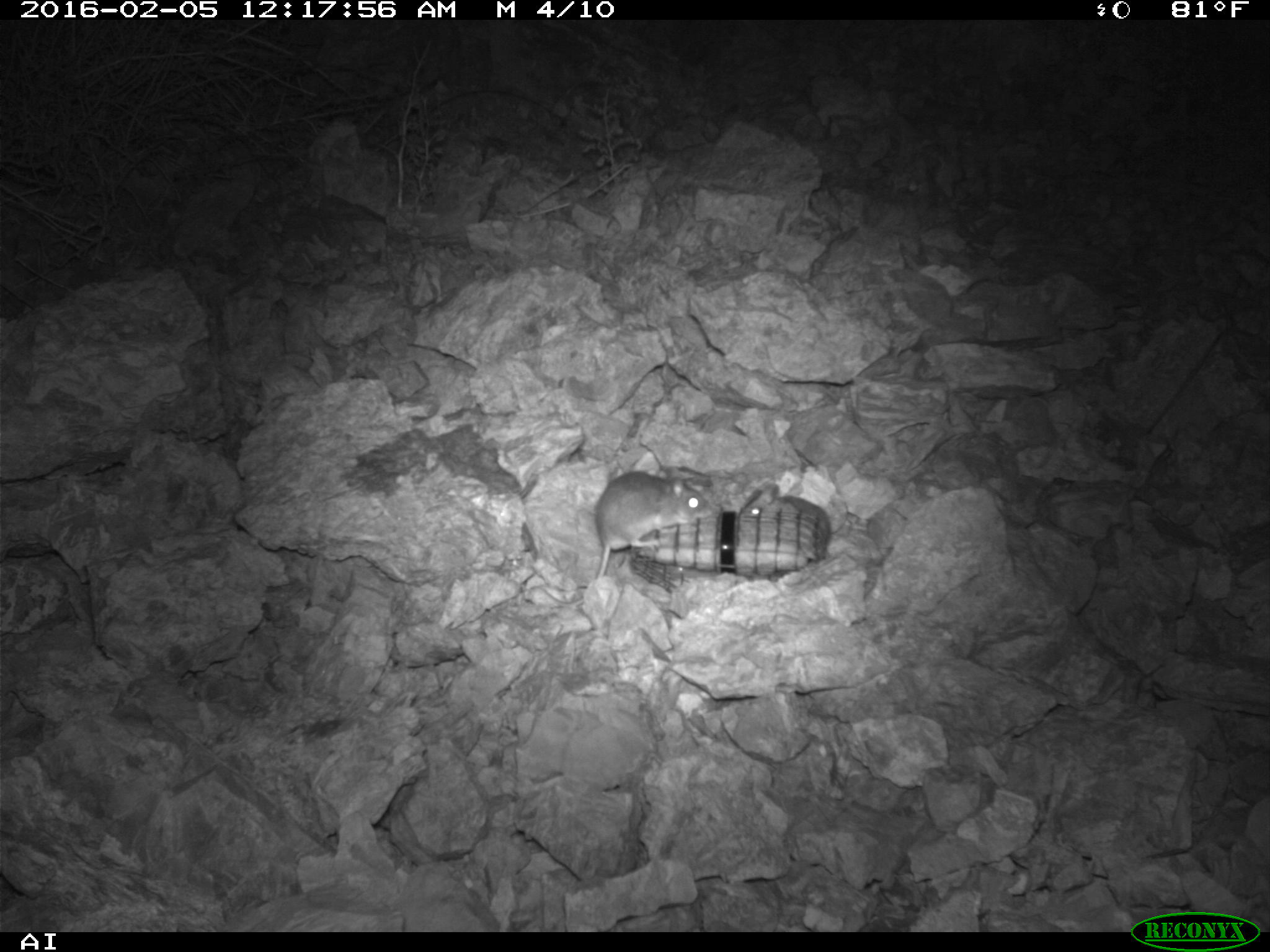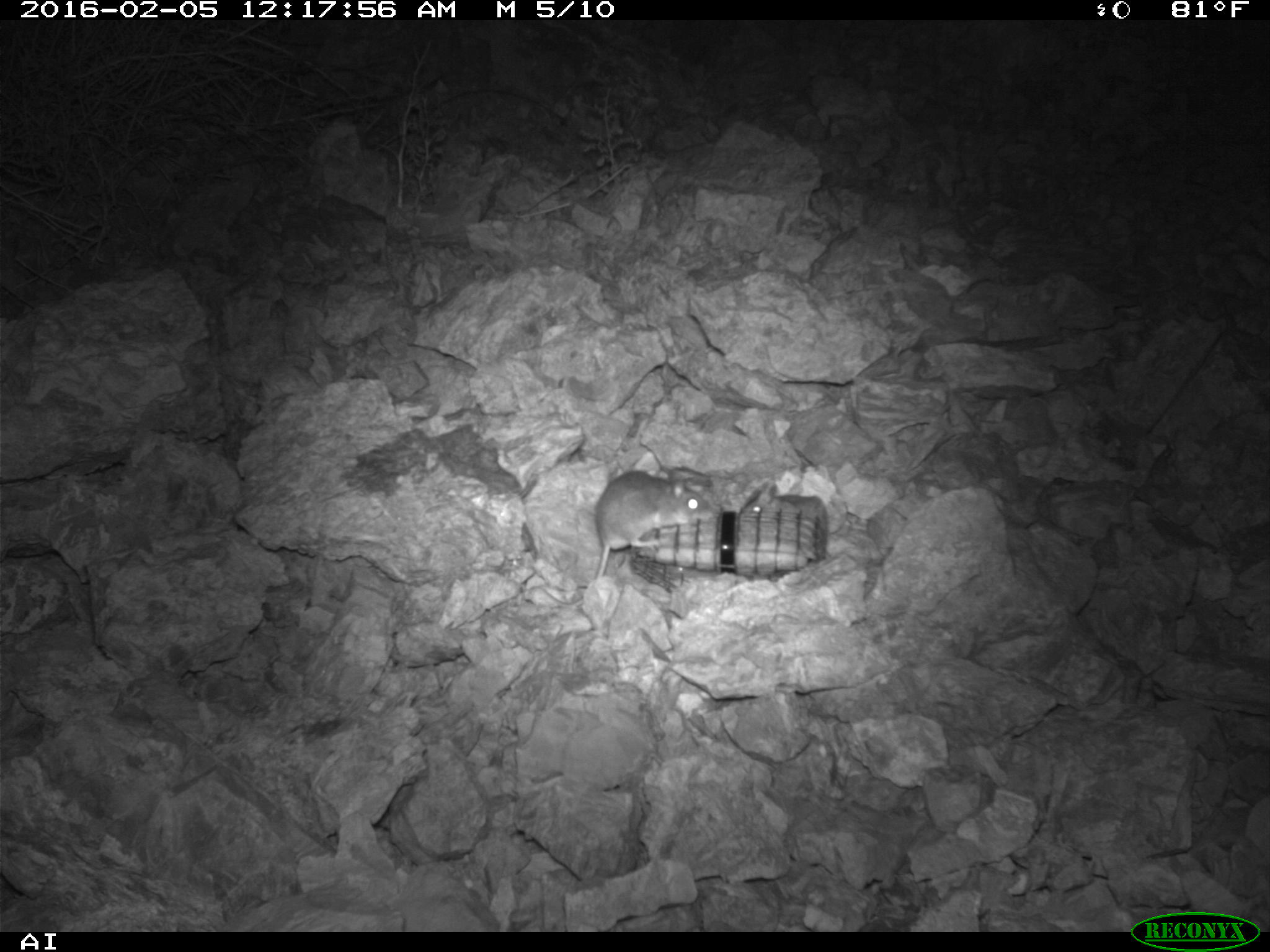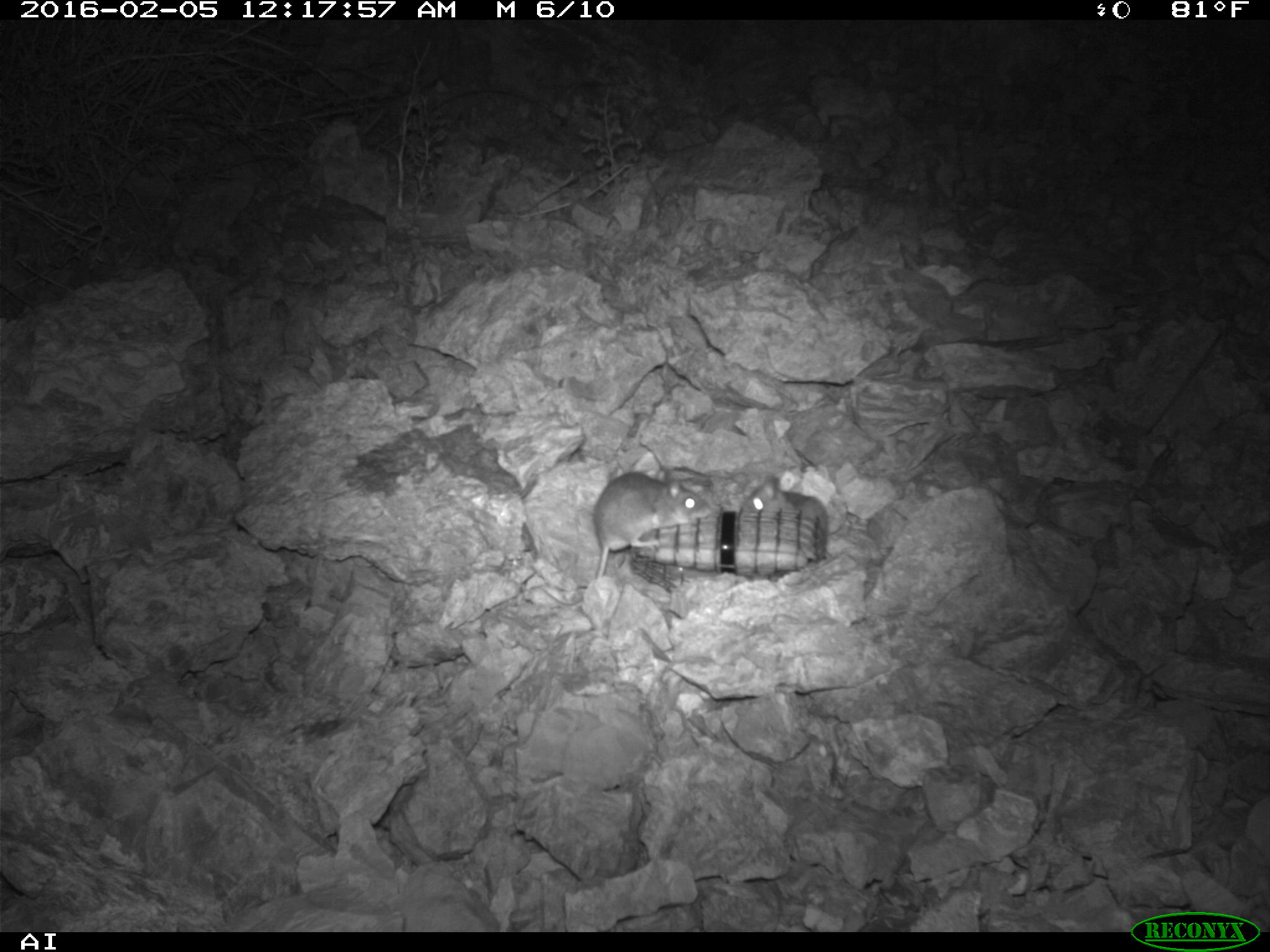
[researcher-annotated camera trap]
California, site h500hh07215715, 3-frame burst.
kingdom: Animalia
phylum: Chordata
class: Mammalia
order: Rodentia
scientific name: Rodentia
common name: rodent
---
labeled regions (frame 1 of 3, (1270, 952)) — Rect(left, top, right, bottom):
rodent: Rect(538, 469, 713, 605); Rect(735, 476, 847, 543)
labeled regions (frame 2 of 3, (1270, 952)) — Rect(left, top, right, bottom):
rodent: Rect(590, 470, 716, 579); Rect(739, 478, 824, 514)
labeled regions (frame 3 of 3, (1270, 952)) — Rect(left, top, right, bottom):
rodent: Rect(593, 472, 712, 578); Rect(742, 477, 828, 557)